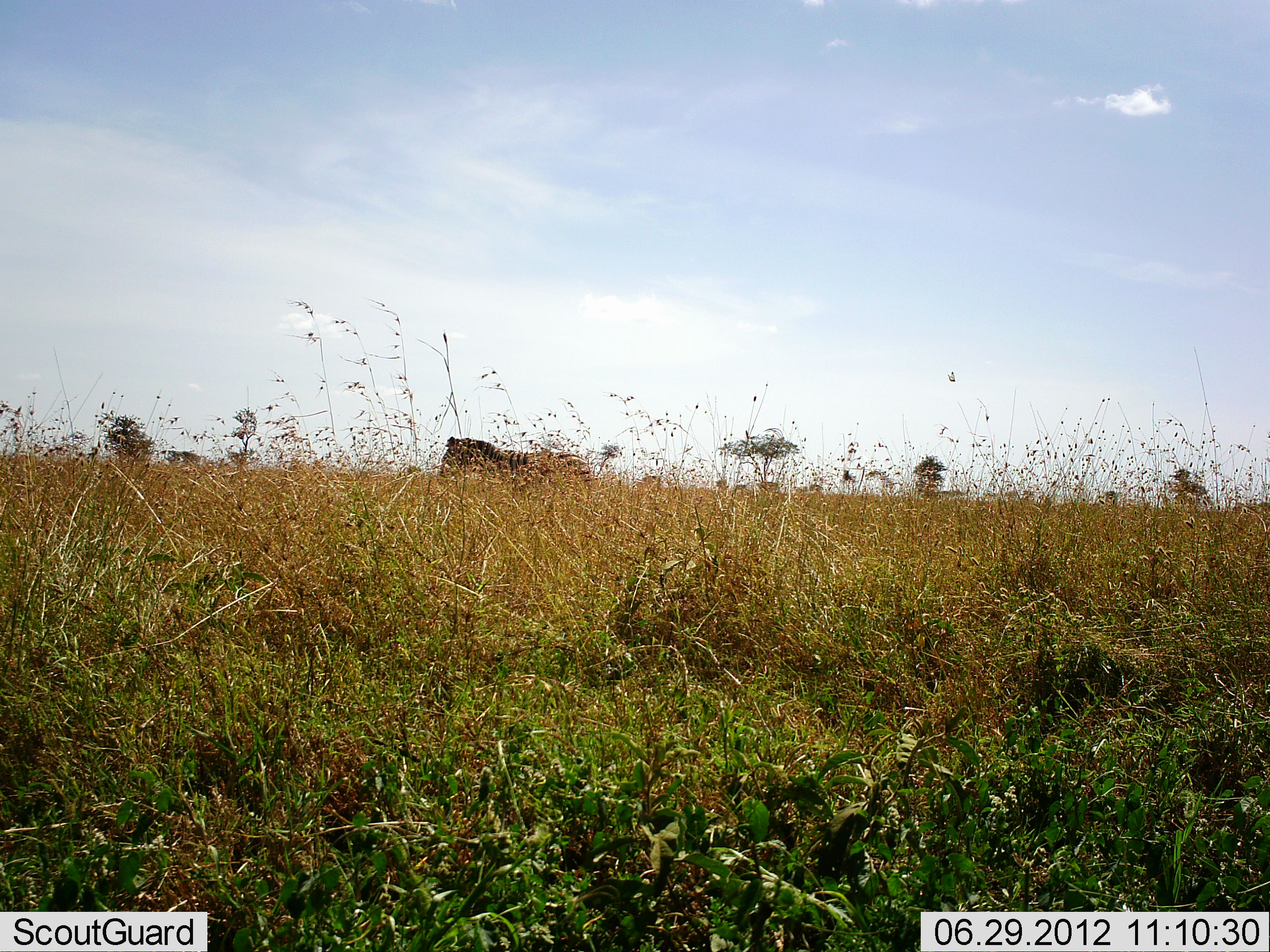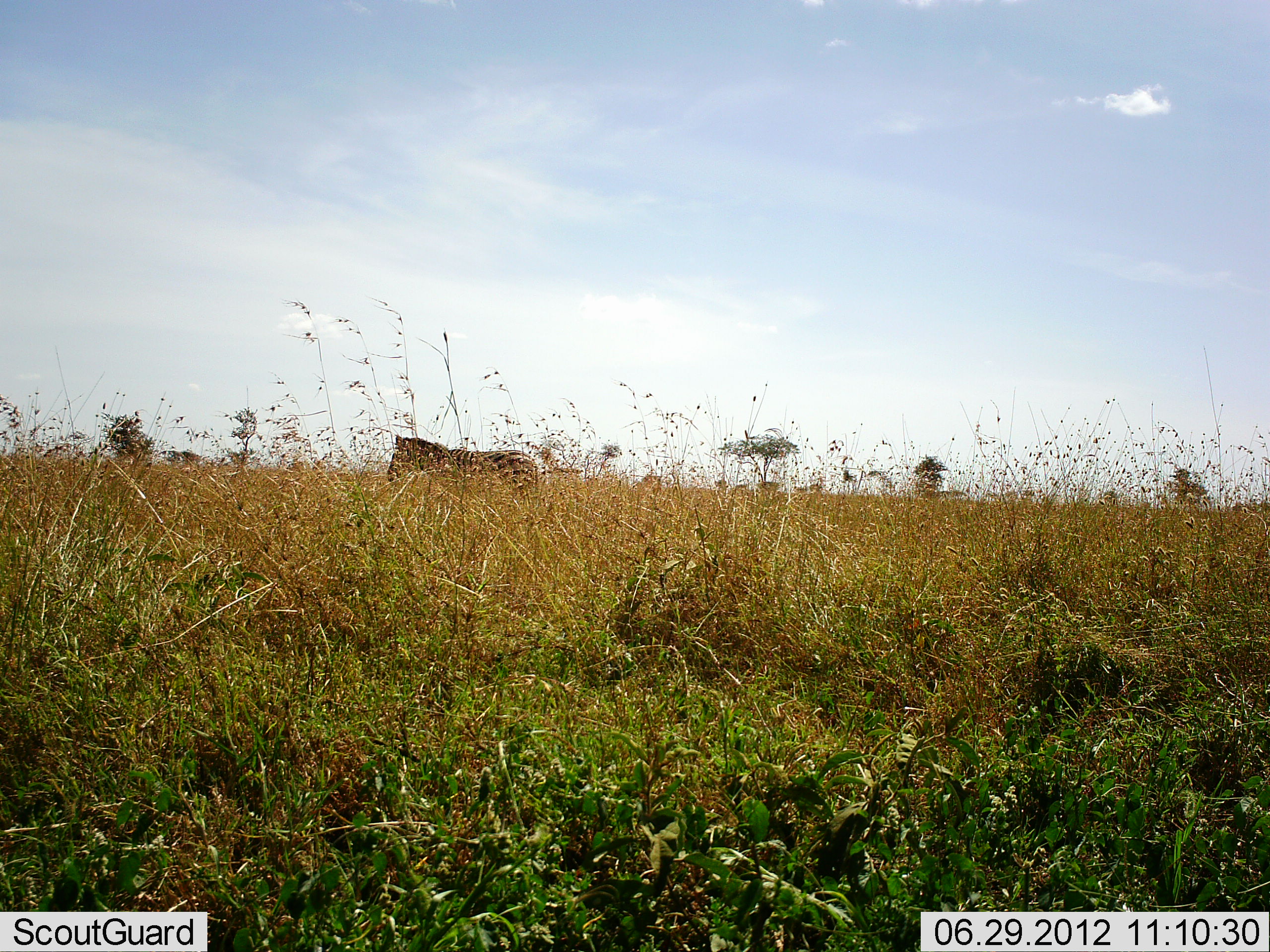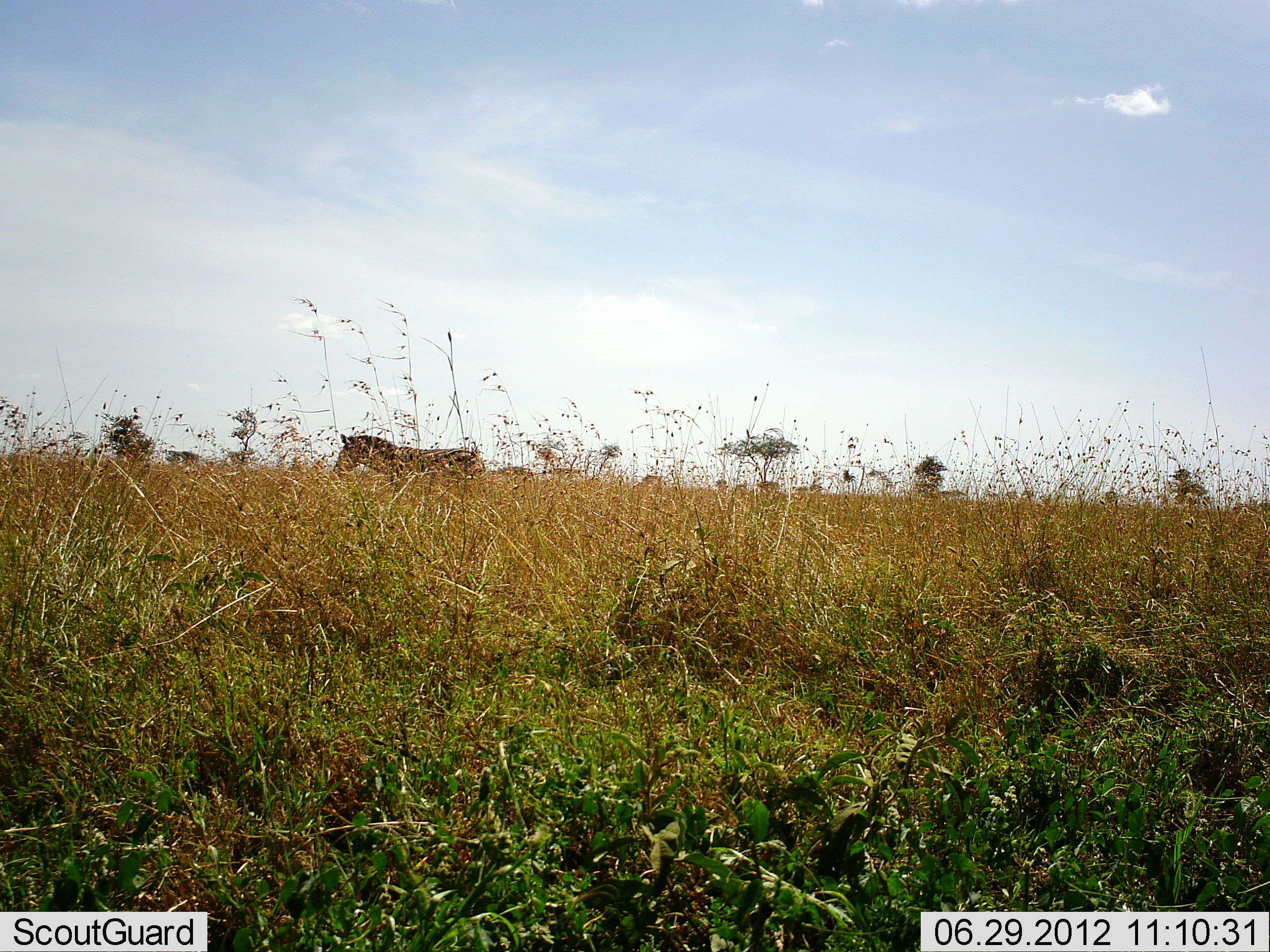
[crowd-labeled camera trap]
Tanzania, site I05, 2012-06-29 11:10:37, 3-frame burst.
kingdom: Animalia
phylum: Chordata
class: Mammalia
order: Perissodactyla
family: Equidae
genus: Equus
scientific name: Equus quagga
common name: plains zebra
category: zebra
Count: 1.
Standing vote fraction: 0%.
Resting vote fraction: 0%.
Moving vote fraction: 100%.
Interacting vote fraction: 0%.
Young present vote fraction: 0%.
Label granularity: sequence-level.